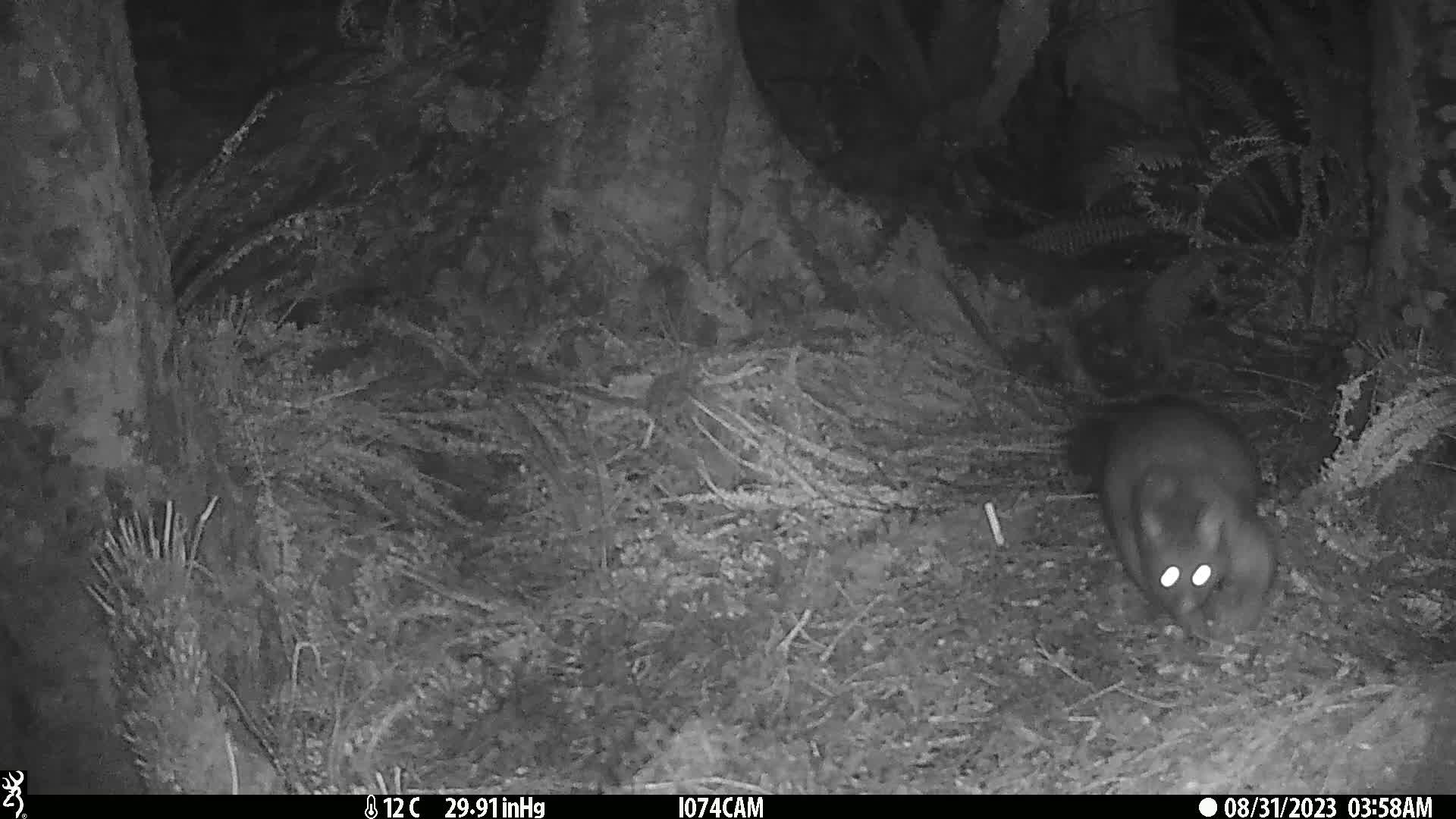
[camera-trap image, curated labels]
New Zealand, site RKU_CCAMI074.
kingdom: Animalia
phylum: Chordata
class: Mammalia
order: Diprotodontia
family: Phalangeridae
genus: Trichosurus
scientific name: Trichosurus vulpecula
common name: common brushtail possum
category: possum